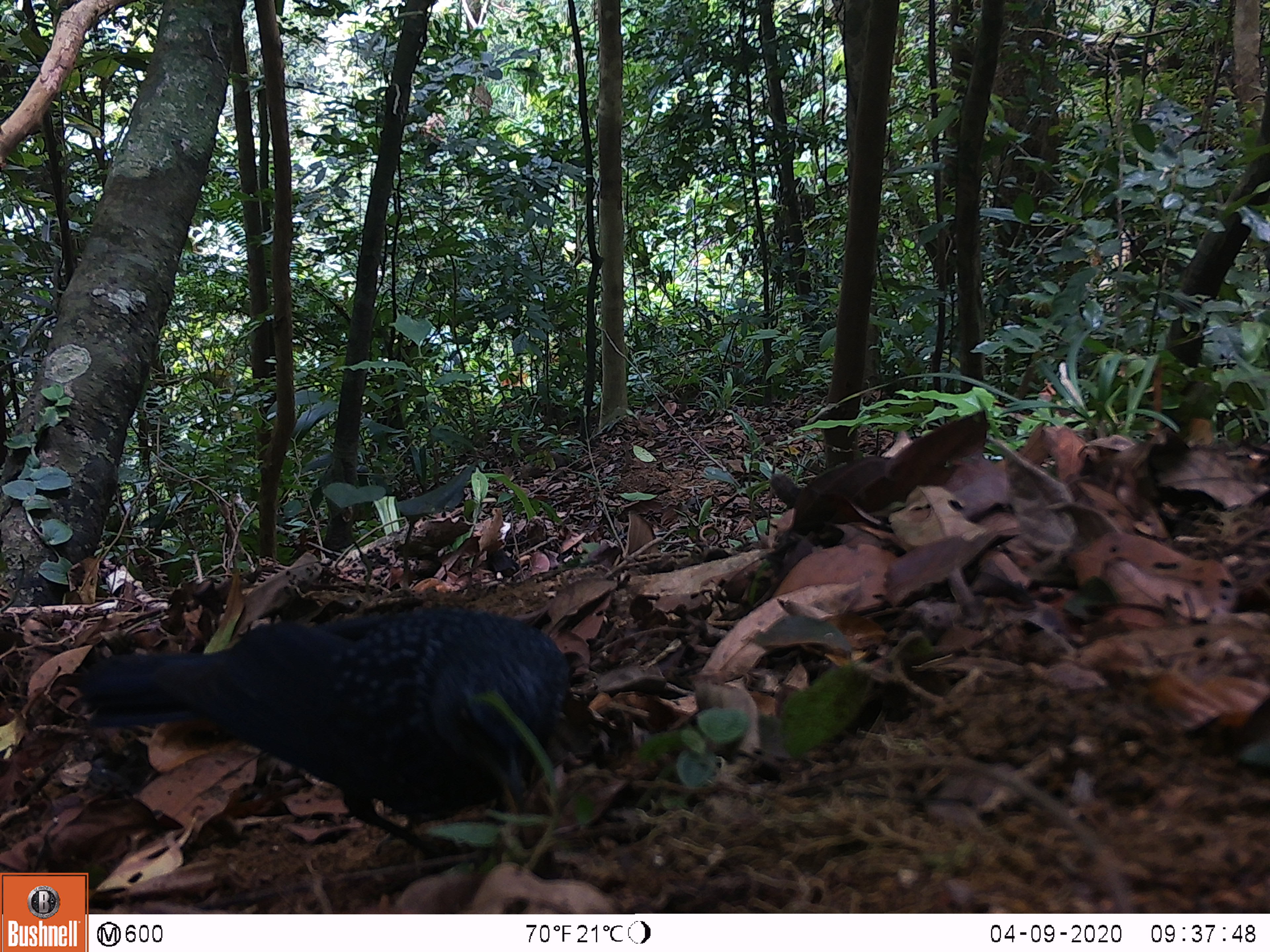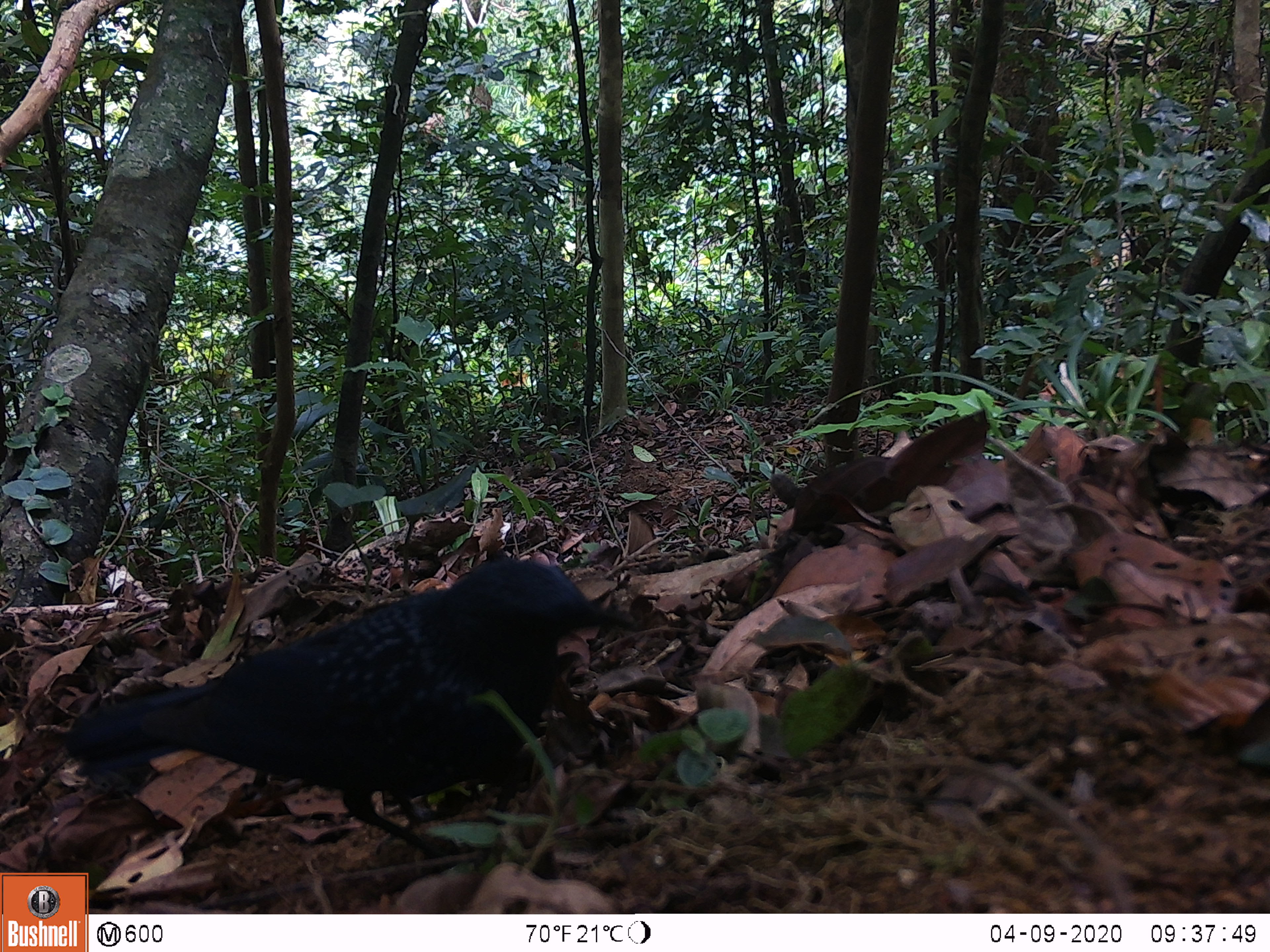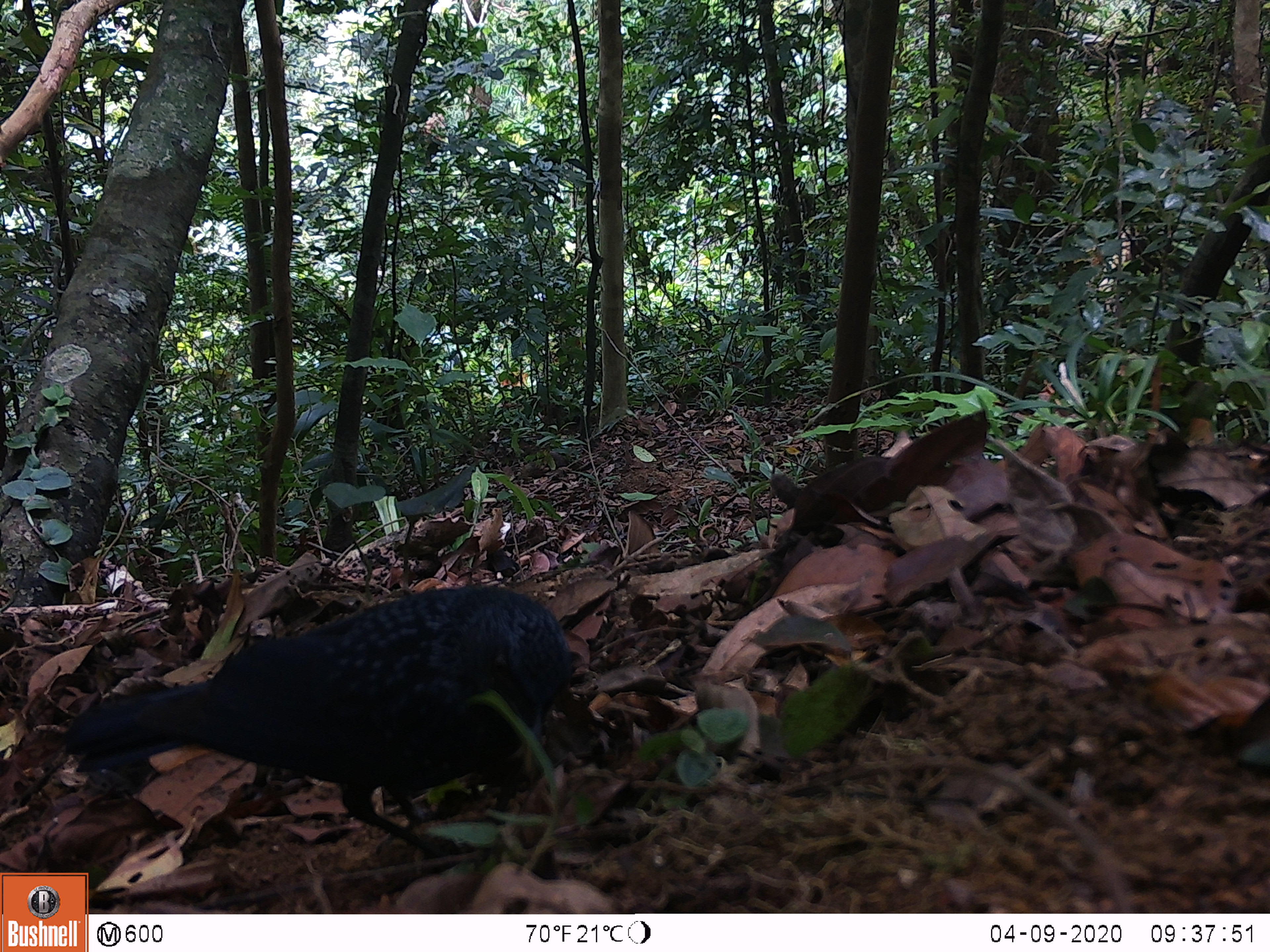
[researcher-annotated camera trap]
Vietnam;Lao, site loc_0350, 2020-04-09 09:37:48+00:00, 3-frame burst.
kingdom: Animalia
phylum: Chordata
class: Aves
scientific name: Aves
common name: bird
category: unidentified bird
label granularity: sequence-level